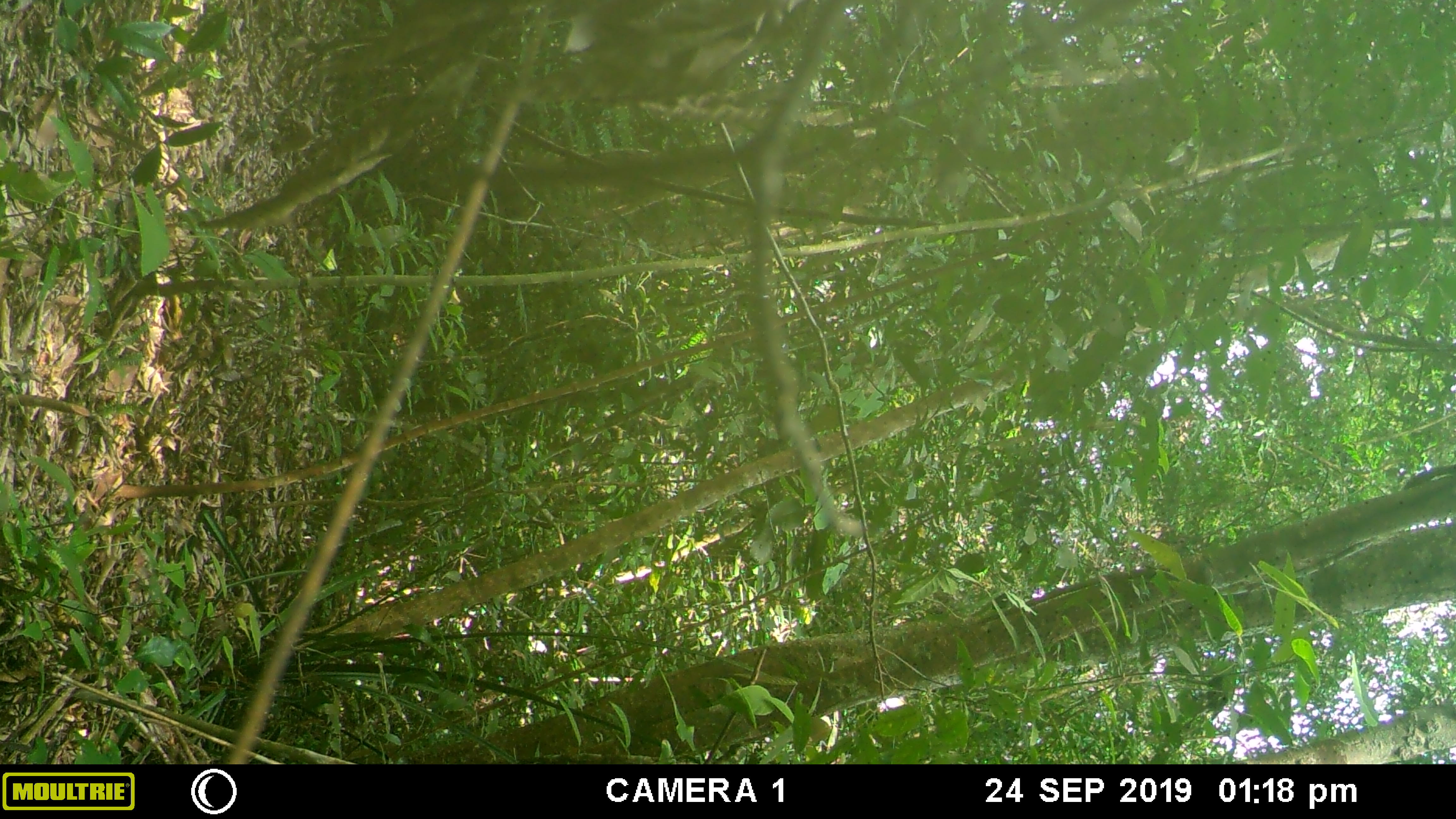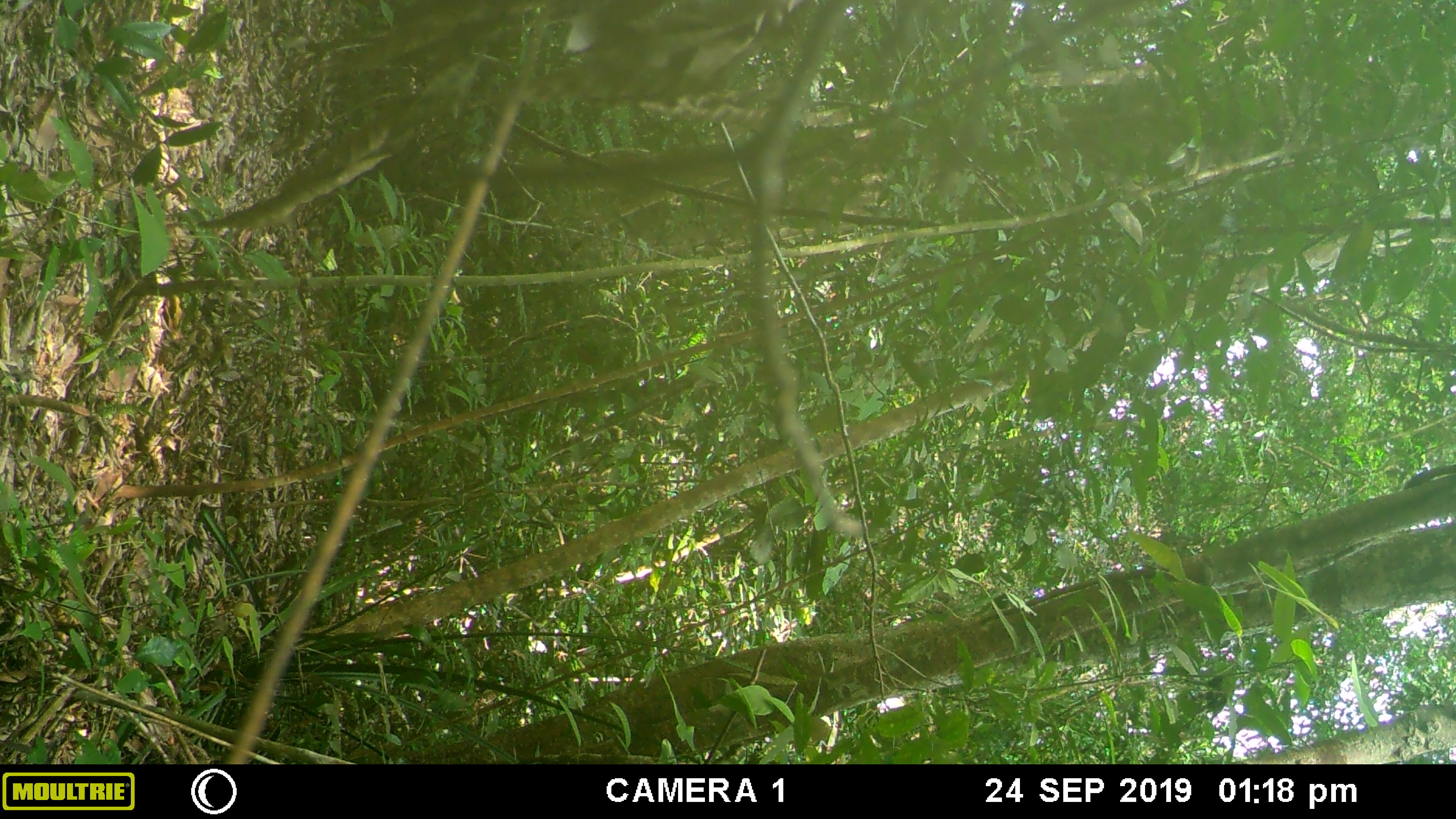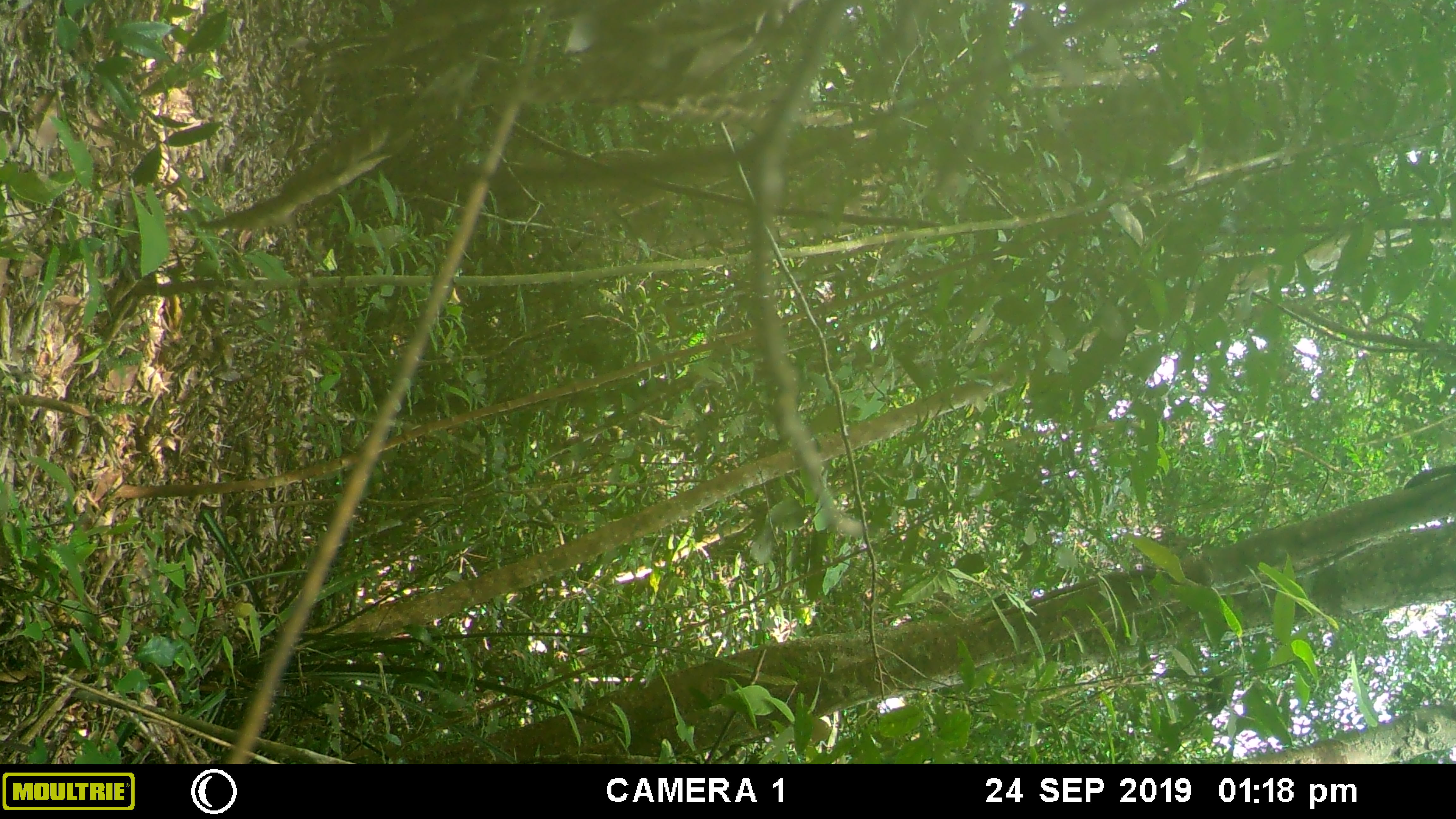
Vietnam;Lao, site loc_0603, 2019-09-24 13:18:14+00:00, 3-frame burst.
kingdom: Animalia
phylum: Chordata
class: Mammalia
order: Rodentia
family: Sciuridae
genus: Sciurus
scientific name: Sciurus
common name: squirrel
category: unidentified squirrel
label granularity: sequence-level